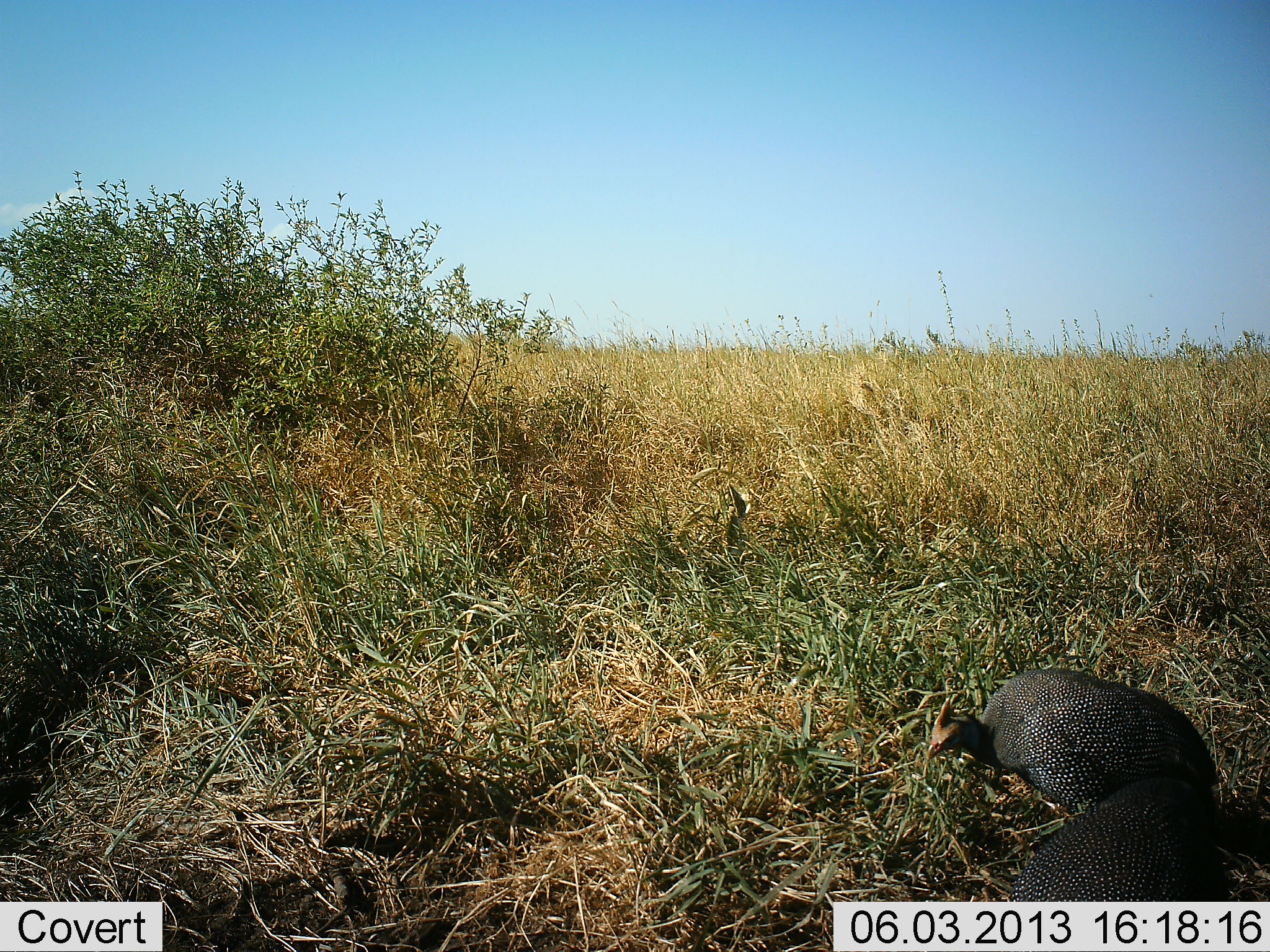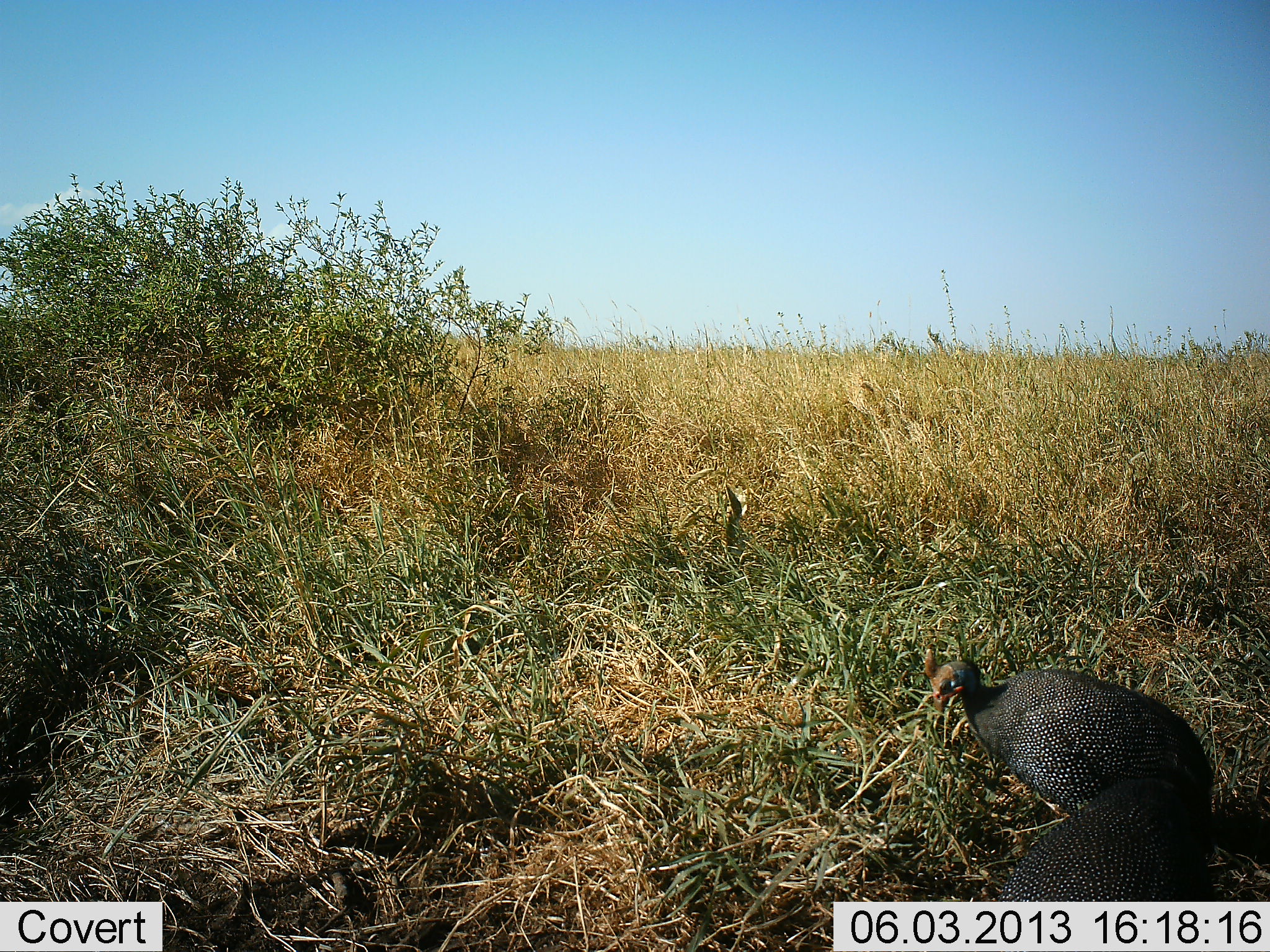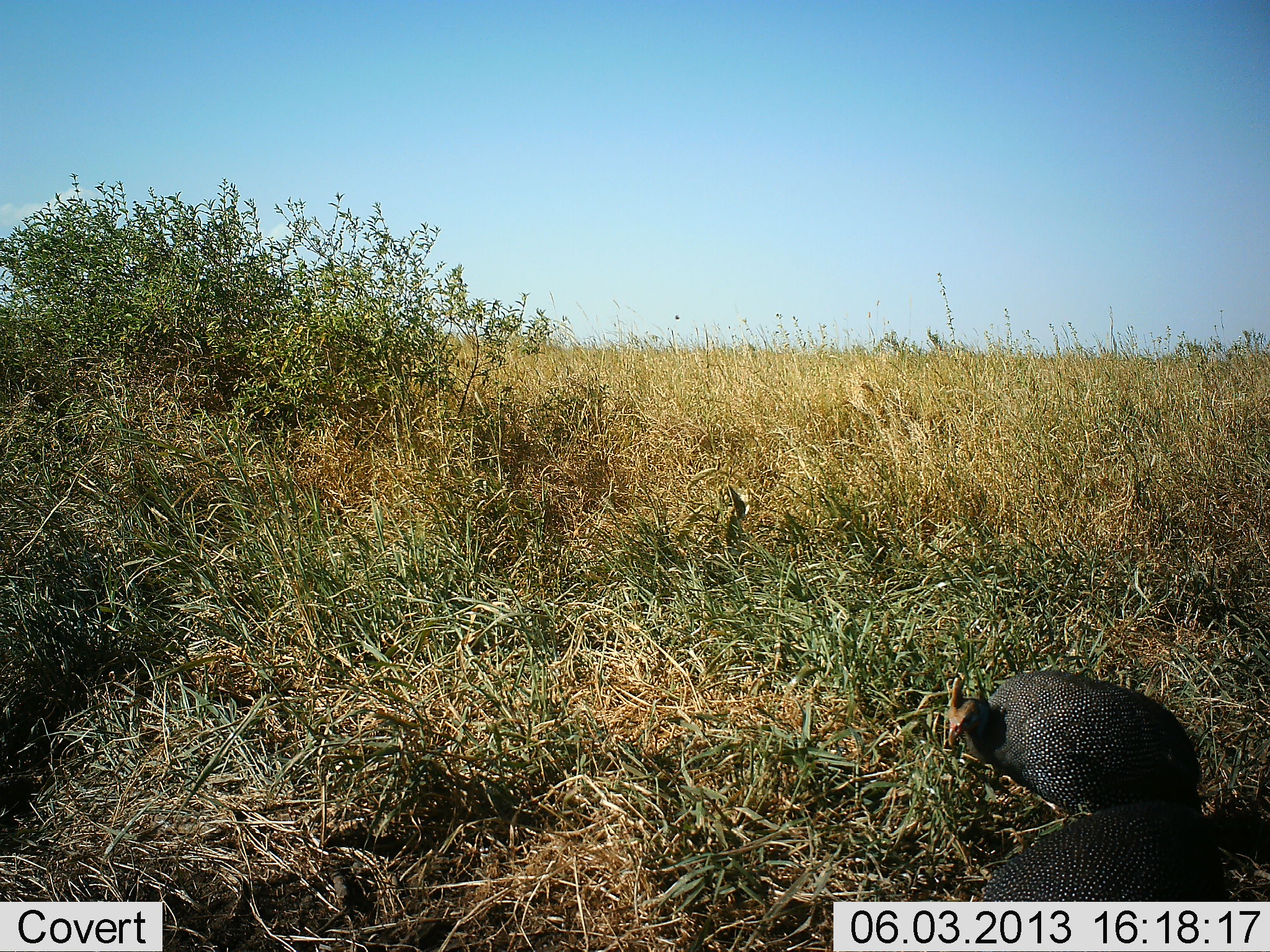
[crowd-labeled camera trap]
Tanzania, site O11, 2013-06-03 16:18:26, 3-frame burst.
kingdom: Animalia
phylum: Chordata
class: Aves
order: Galliformes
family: Numididae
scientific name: Numididae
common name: guinea fowl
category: guineafowl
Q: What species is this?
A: Guineafowl (guinea fowl) (Numididae).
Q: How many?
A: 2.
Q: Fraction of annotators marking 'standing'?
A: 52%.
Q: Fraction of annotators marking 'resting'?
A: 0%.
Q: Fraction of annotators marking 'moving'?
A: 14%.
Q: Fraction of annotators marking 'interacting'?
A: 0%.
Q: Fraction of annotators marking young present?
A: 0%.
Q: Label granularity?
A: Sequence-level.